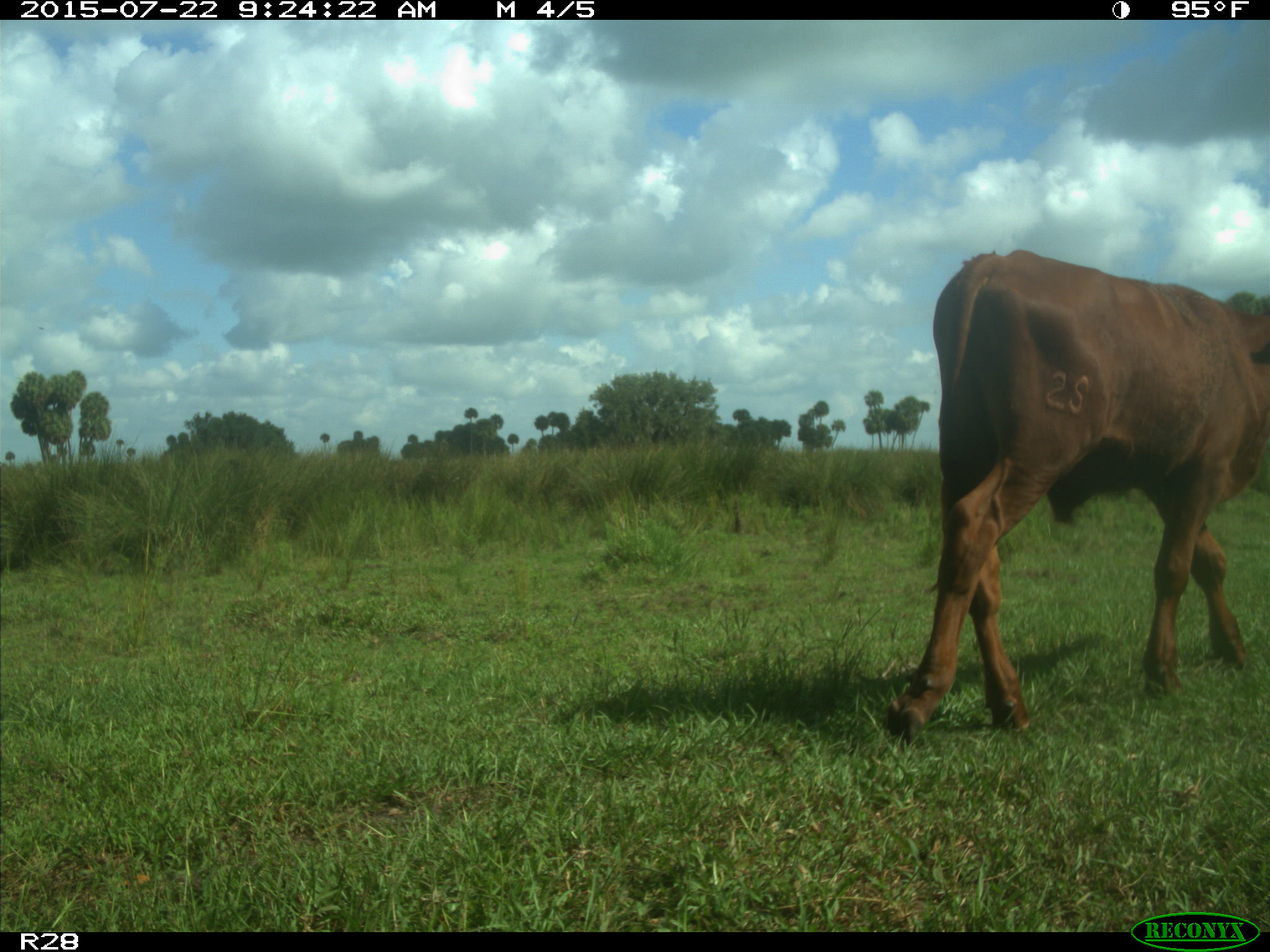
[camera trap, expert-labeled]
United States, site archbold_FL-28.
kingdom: Animalia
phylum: Chordata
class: Mammalia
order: Artiodactyla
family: Bovidae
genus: Bos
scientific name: Bos taurus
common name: domestic cow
Bos taurus (domestic cow).